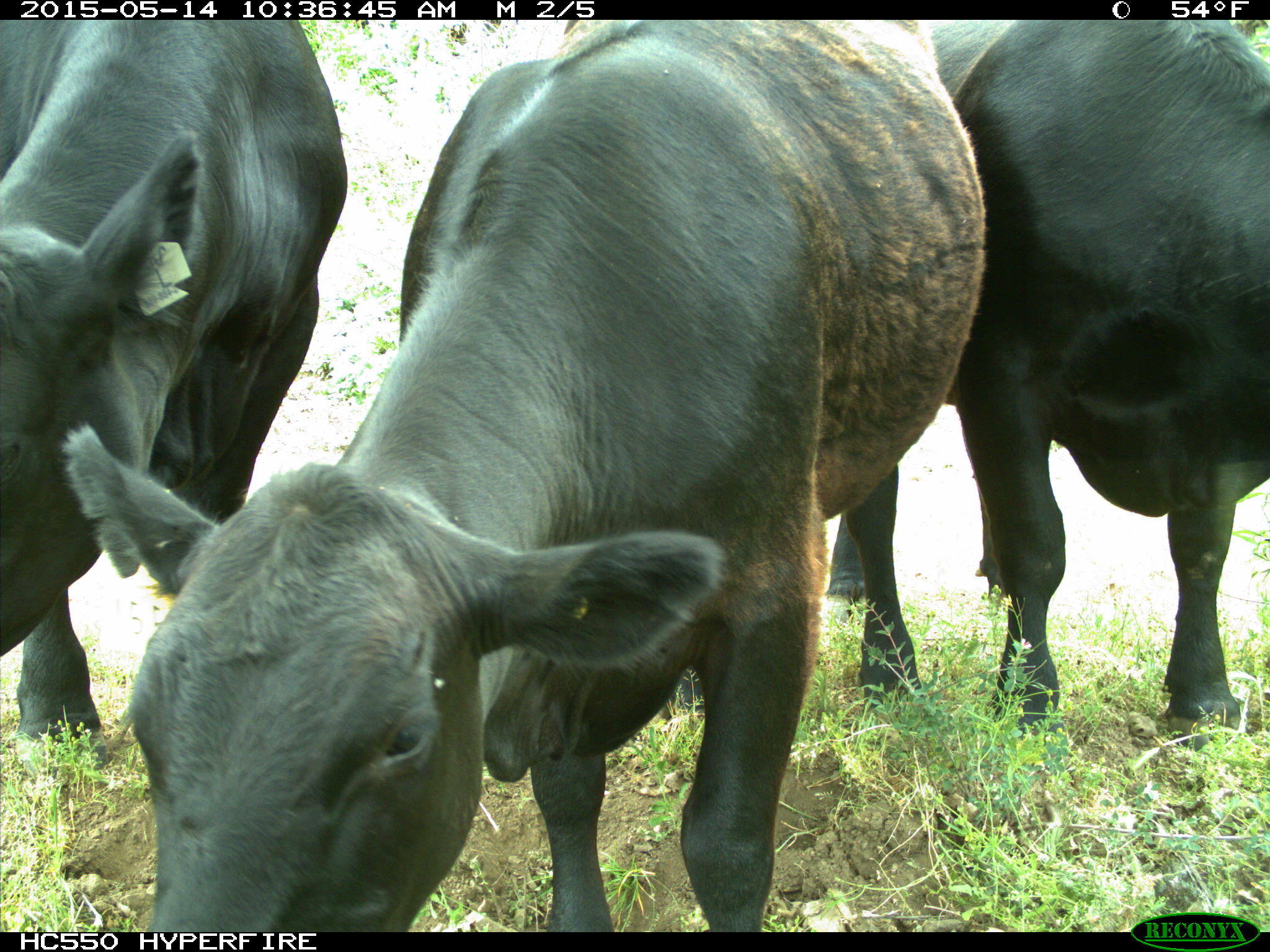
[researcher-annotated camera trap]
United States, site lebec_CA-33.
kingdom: Animalia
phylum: Chordata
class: Mammalia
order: Artiodactyla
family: Bovidae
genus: Bos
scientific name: Bos taurus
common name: domestic cow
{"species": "Bos taurus (domestic cow)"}